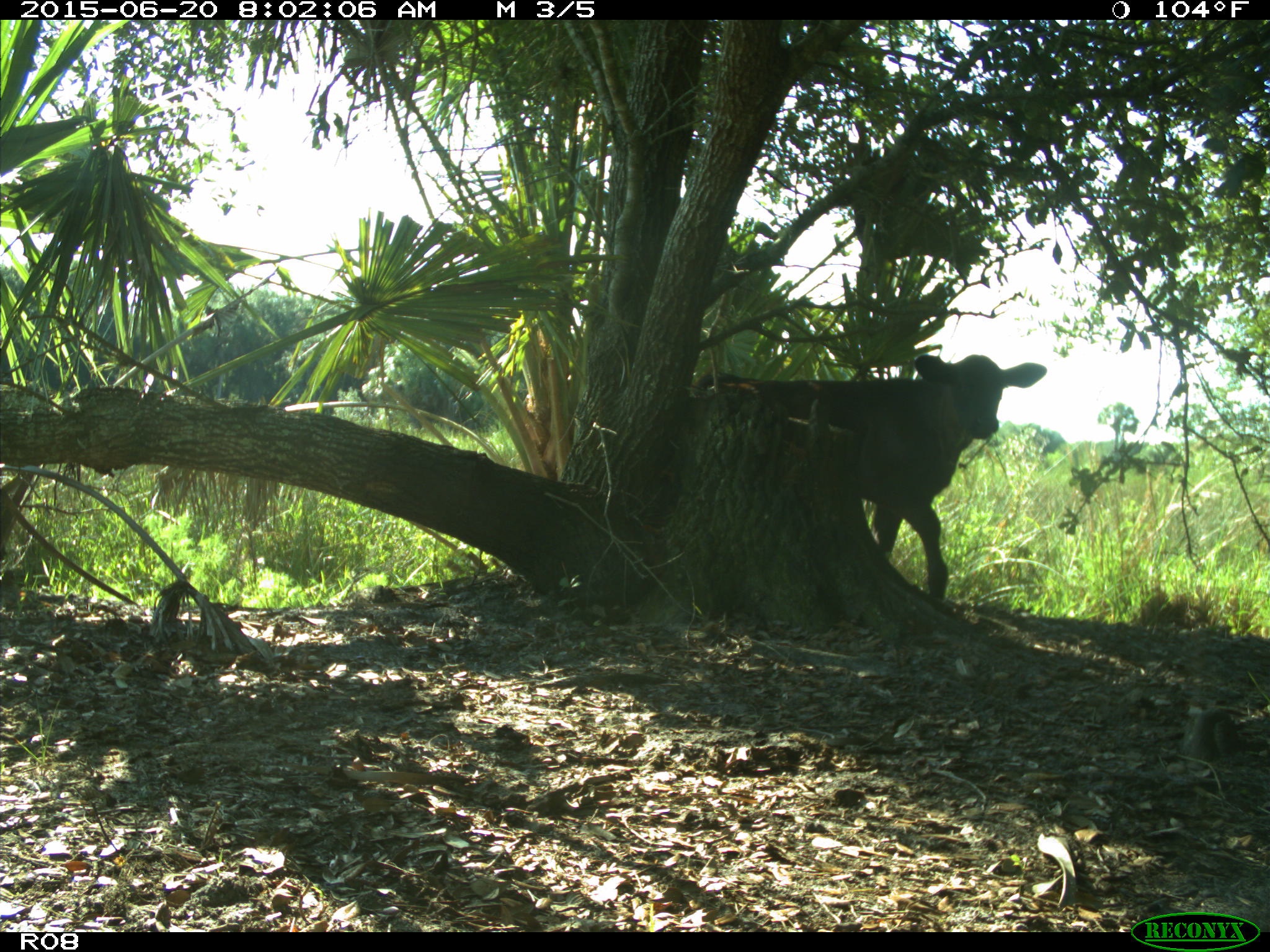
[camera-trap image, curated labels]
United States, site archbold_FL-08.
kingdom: Animalia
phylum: Chordata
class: Mammalia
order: Artiodactyla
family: Bovidae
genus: Bos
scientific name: Bos taurus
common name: domestic cow